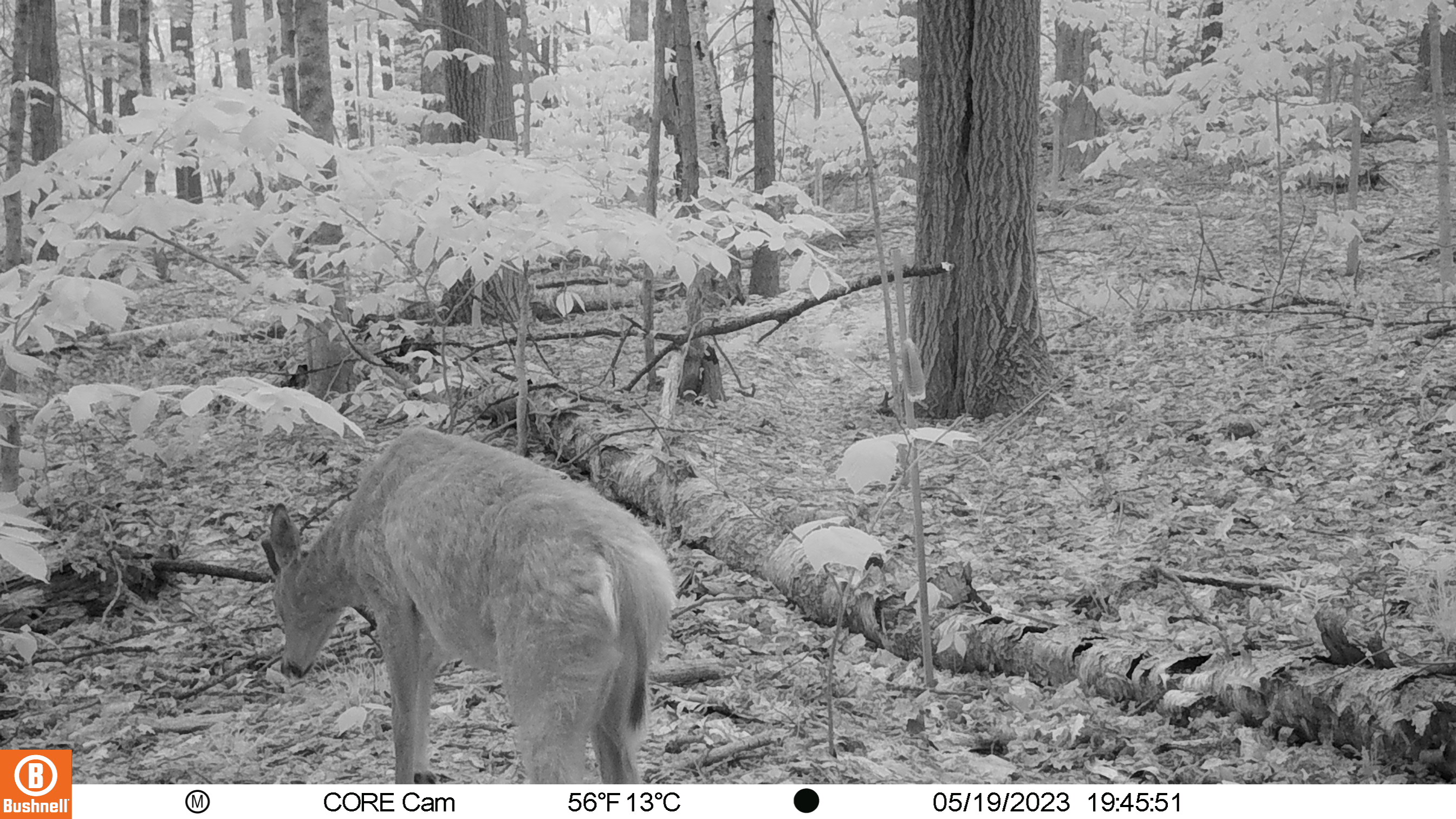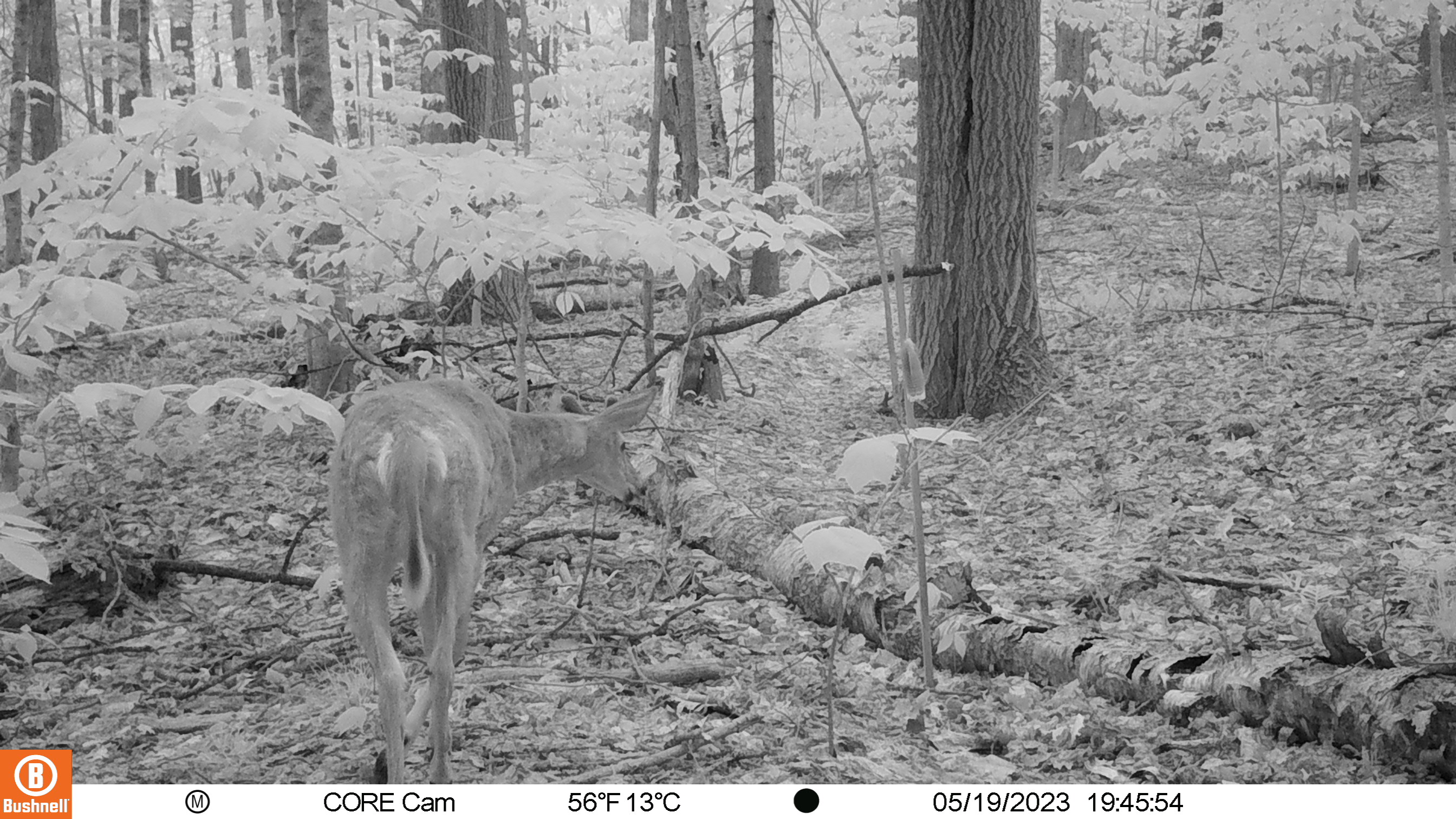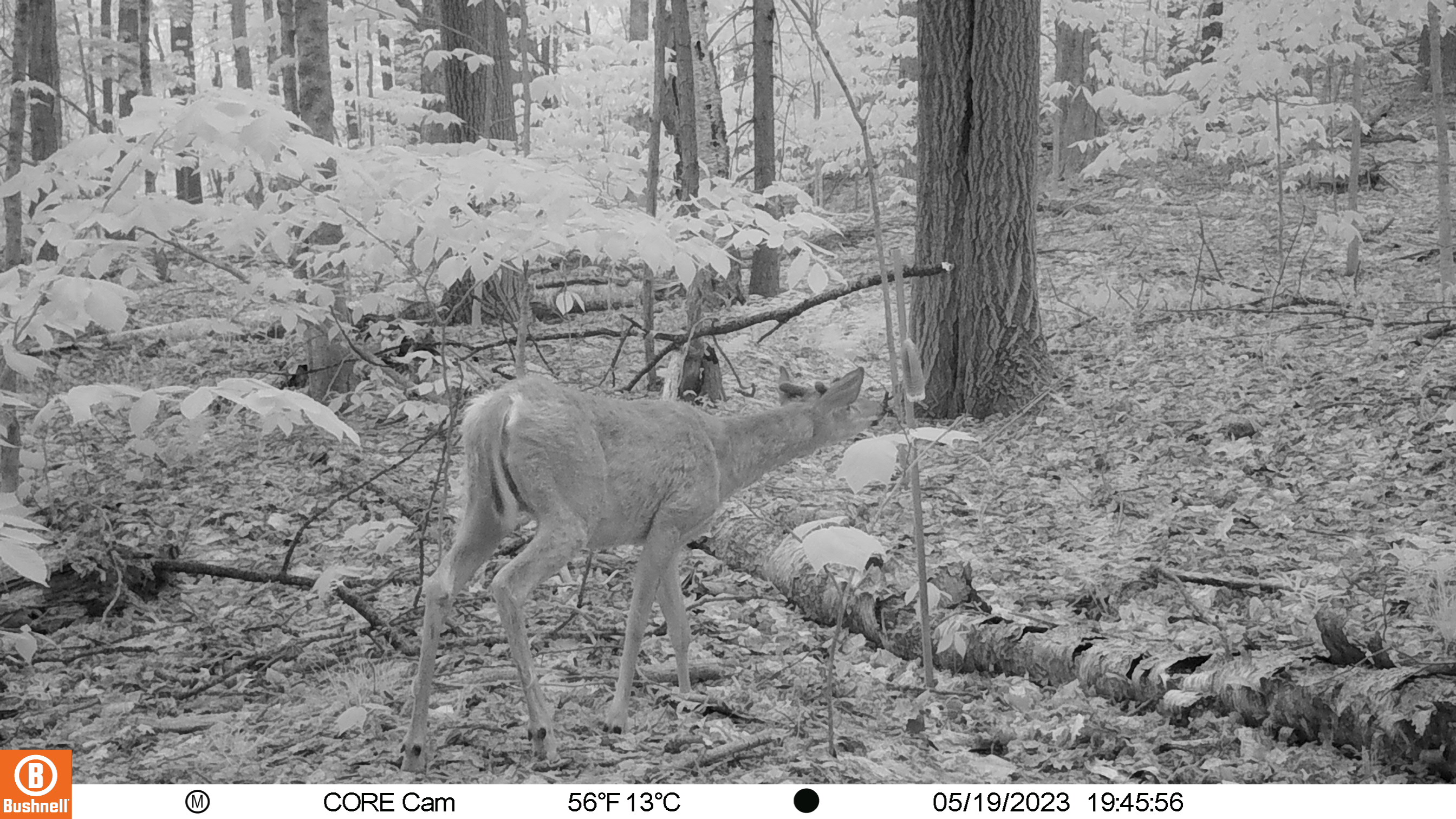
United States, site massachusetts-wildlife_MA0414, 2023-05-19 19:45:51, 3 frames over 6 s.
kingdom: Animalia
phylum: Chordata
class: Mammalia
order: Artiodactyla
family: Cervidae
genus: Odocoileus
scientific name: Odocoileus virginianus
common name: white-tailed deer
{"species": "white-tailed deer (Odocoileus virginianus)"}